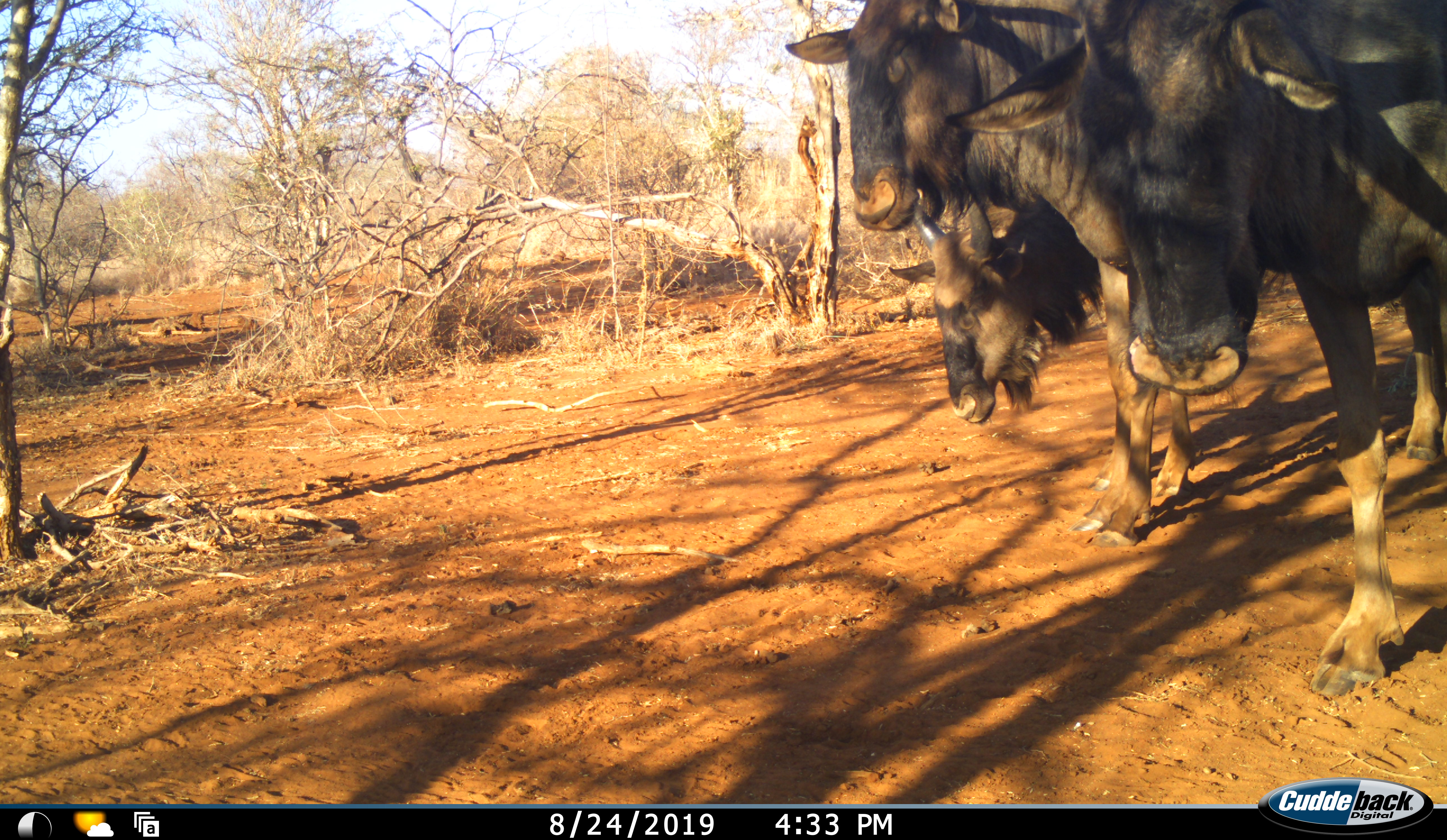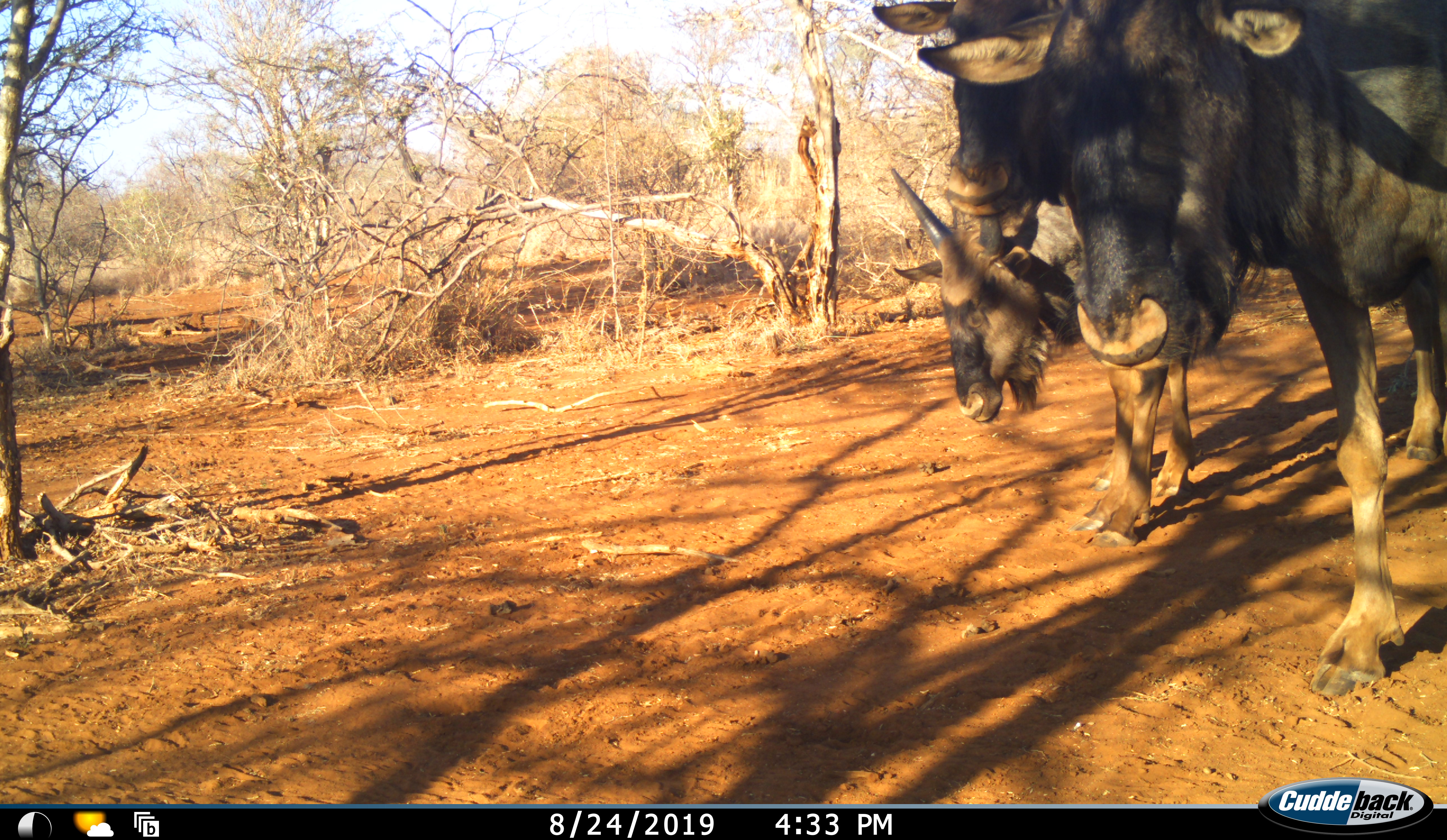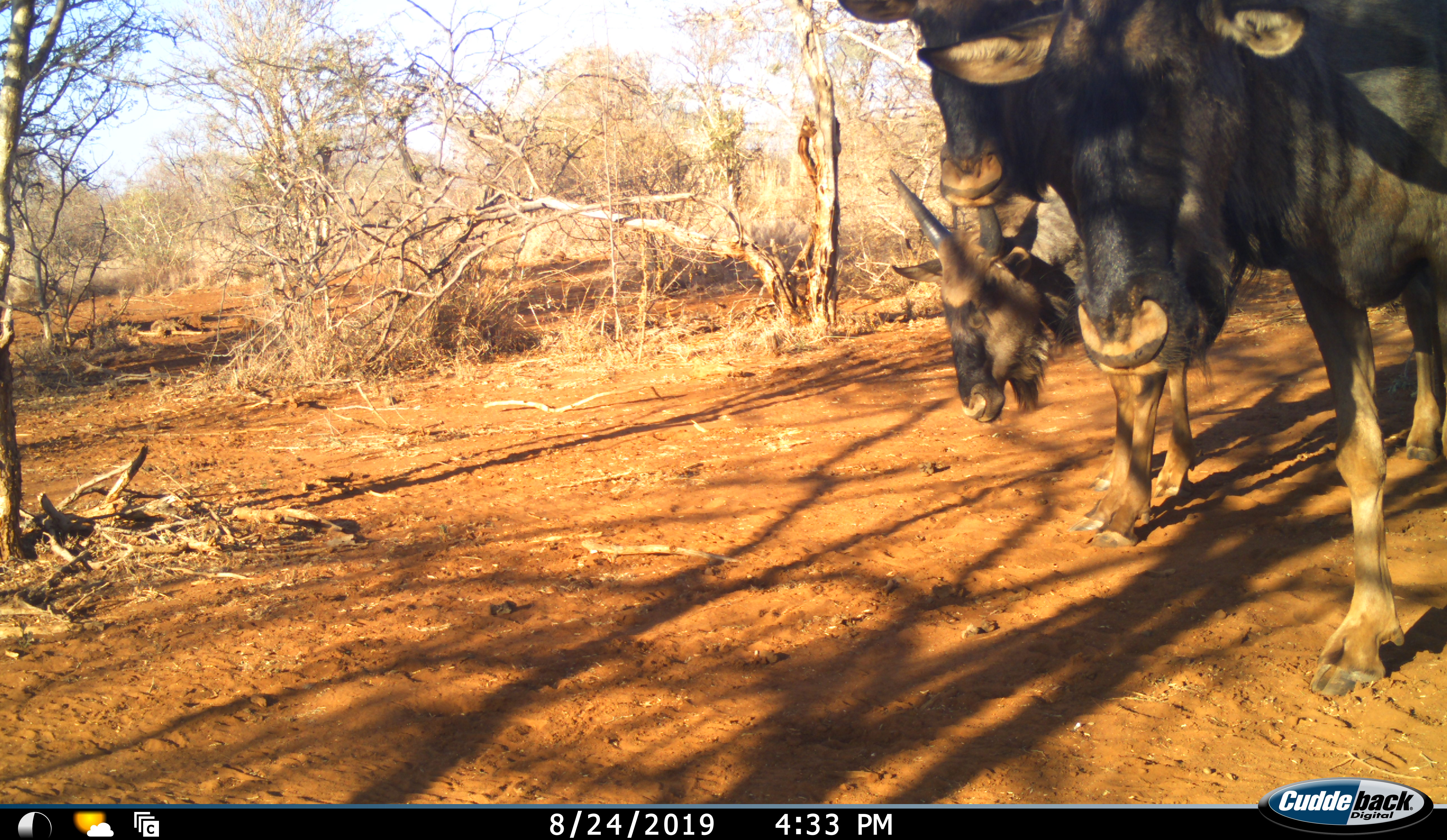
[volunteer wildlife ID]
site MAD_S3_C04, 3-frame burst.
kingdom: Animalia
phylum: Chordata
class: Mammalia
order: Artiodactyla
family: Bovidae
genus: Connochaetes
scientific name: Connochaetes taurinus taurinus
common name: blue wildebeest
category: wildebeestblue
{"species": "wildebeestblue (blue wildebeest) (Connochaetes taurinus taurinus)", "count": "3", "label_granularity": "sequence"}